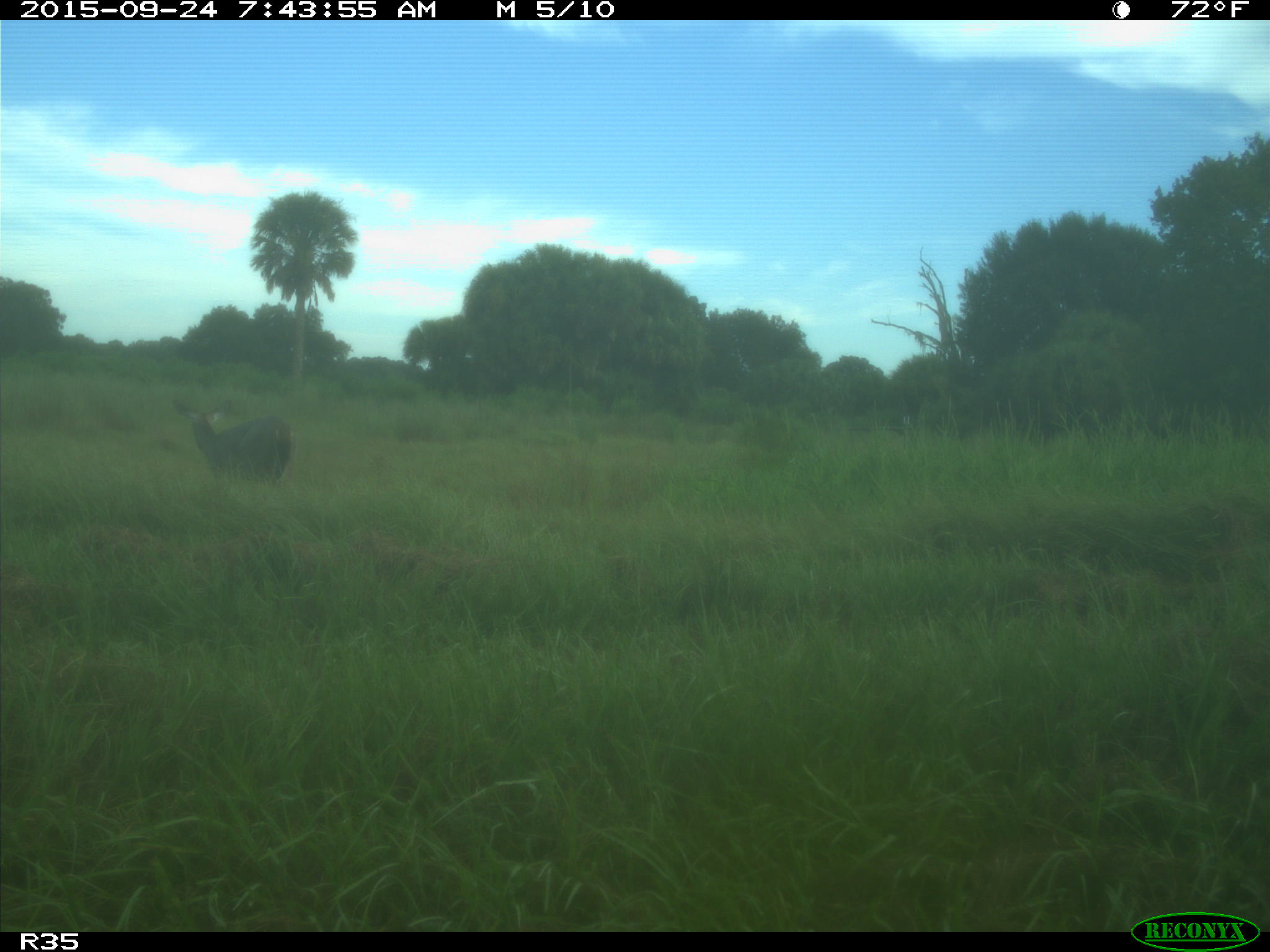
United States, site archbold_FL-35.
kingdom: Animalia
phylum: Chordata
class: Mammalia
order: Artiodactyla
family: Cervidae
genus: Odocoileus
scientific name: Odocoileus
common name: deer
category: unidentified deer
Unidentified deer (deer) (Odocoileus).